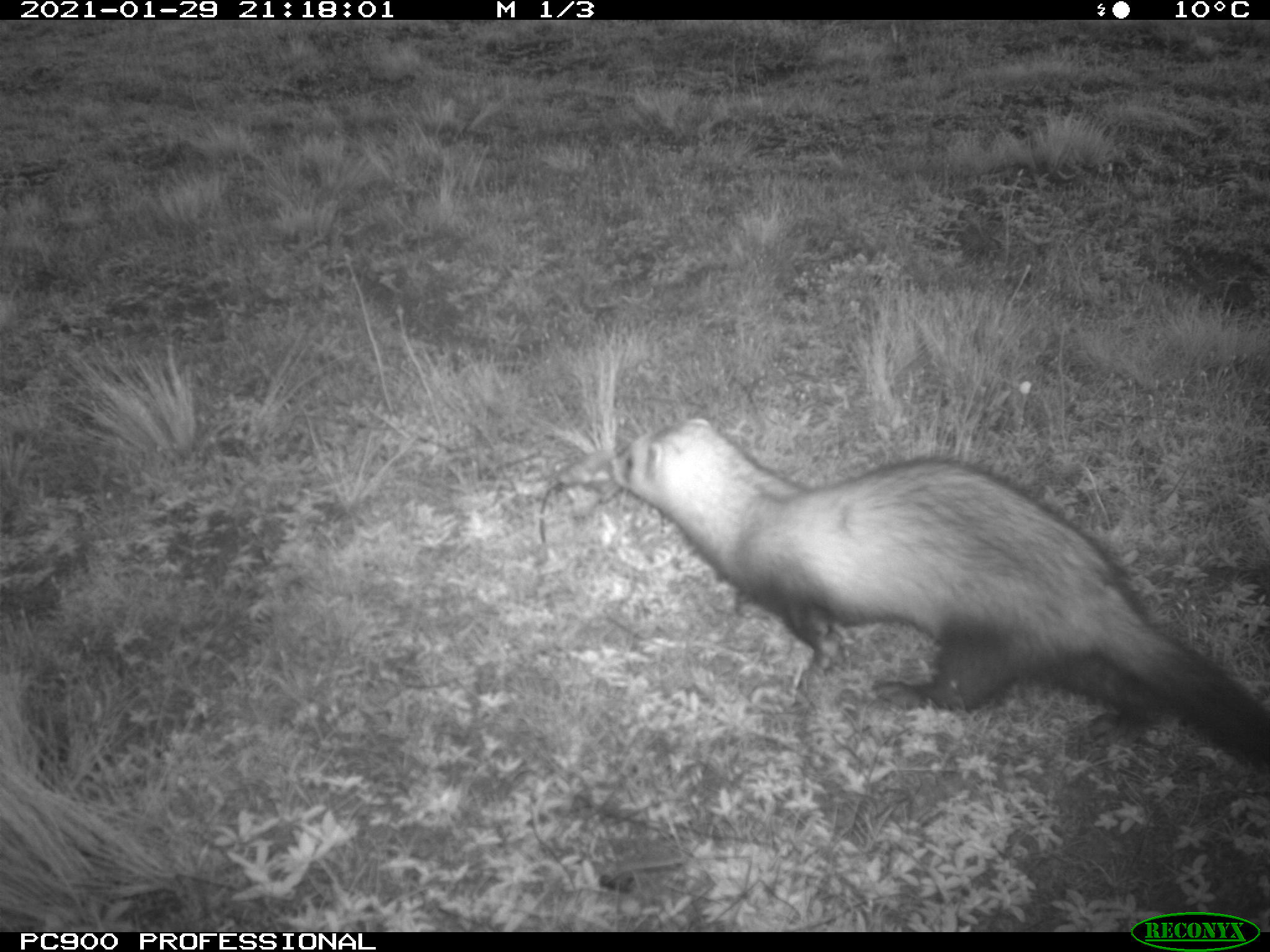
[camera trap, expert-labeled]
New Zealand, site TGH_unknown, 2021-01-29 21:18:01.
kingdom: Animalia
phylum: Chordata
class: Mammalia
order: Carnivora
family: Mustelidae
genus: Mustela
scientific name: Mustela furo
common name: ferret